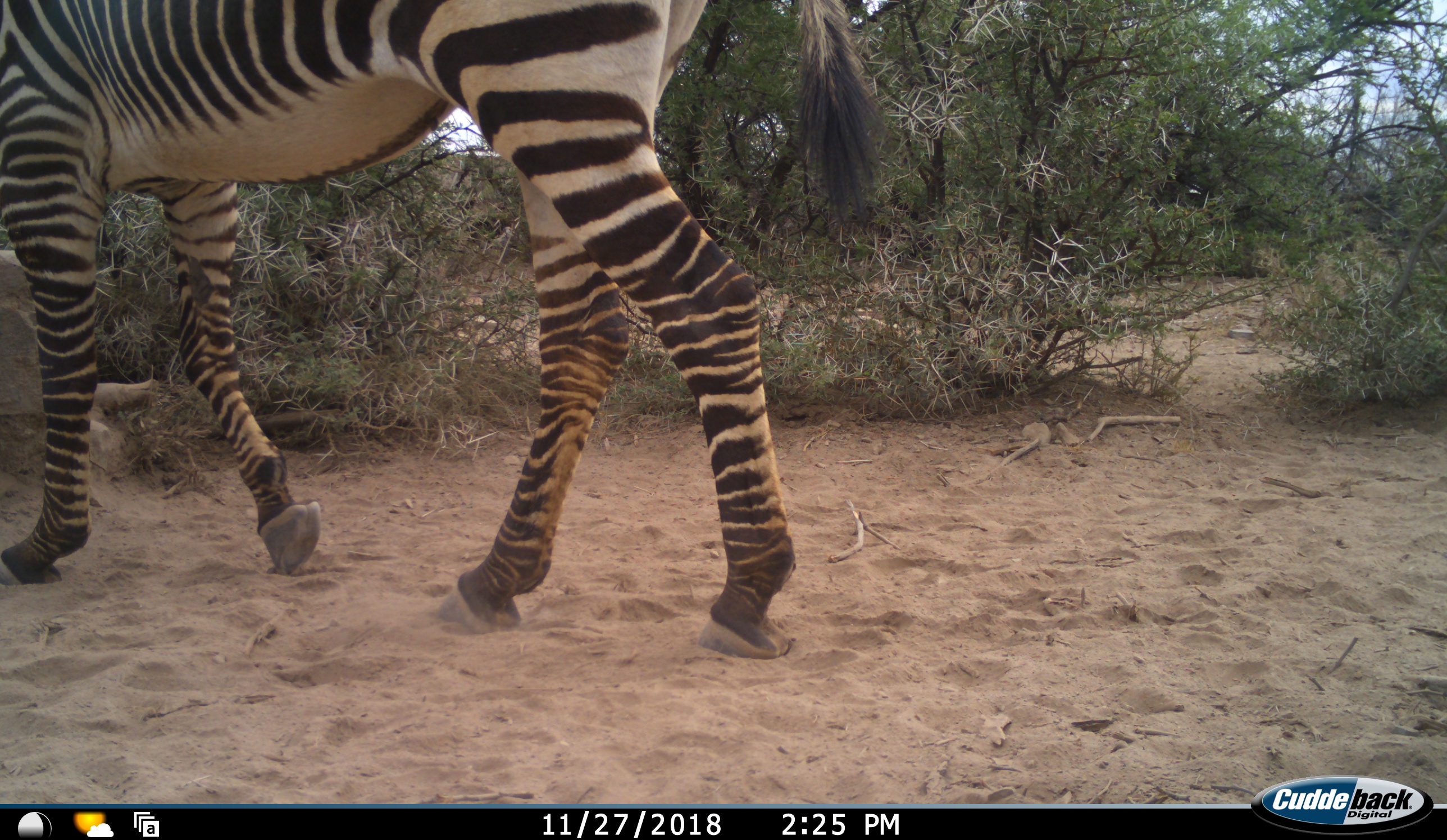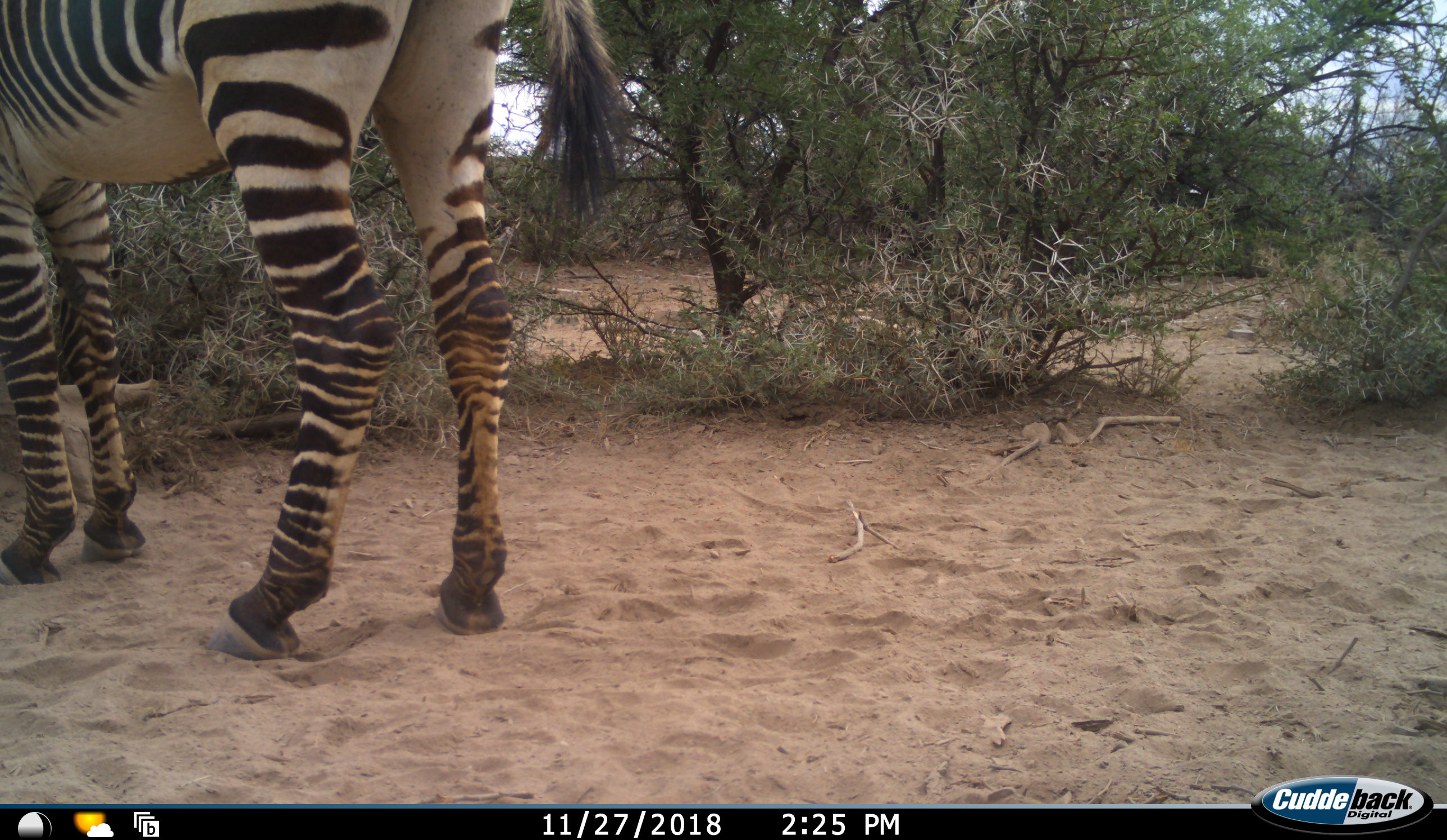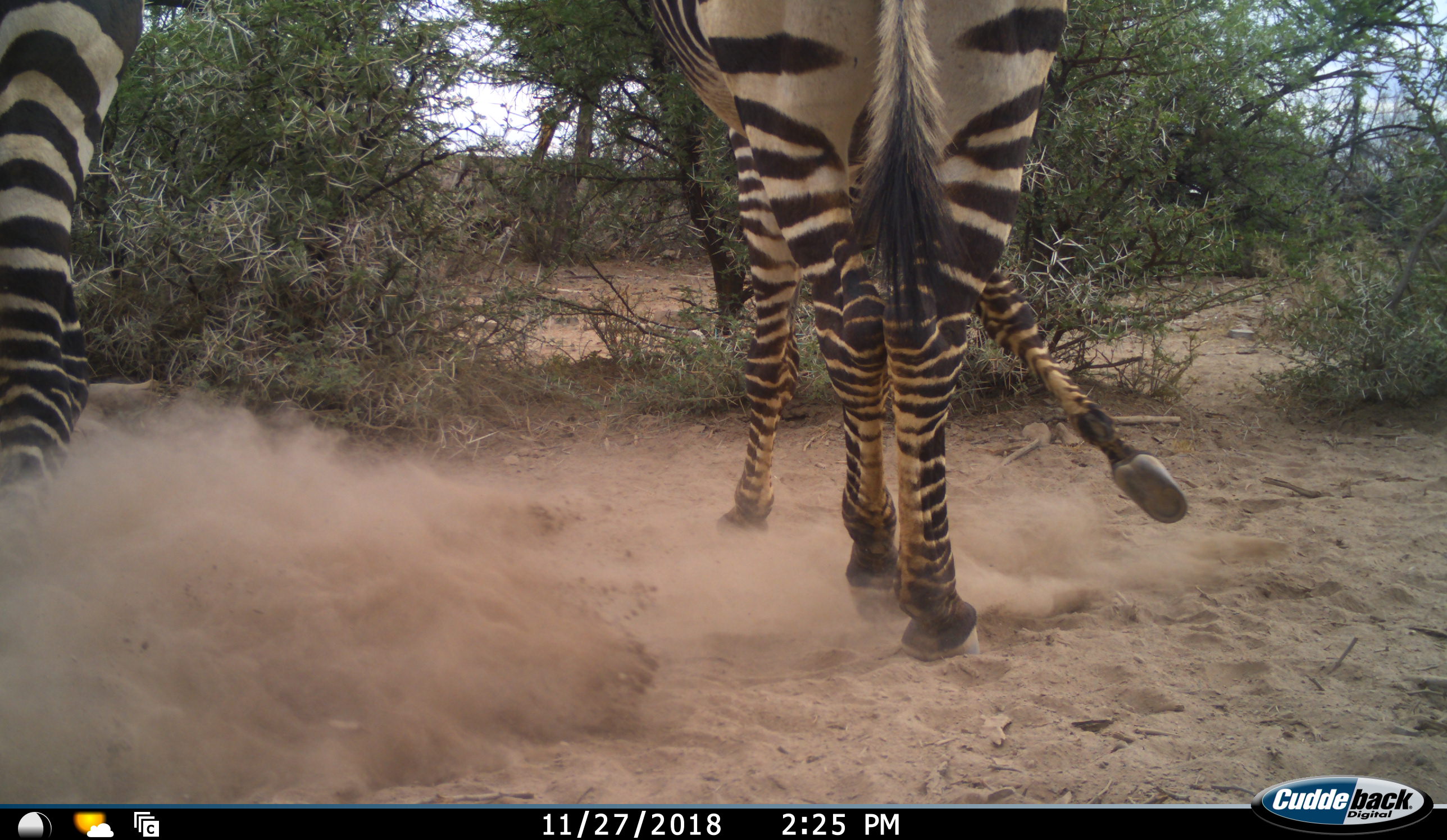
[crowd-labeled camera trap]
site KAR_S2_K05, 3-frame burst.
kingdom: Animalia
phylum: Chordata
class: Mammalia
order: Perissodactyla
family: Equidae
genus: Equus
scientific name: Equus zebra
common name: mountain zebra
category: zebramountain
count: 2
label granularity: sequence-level